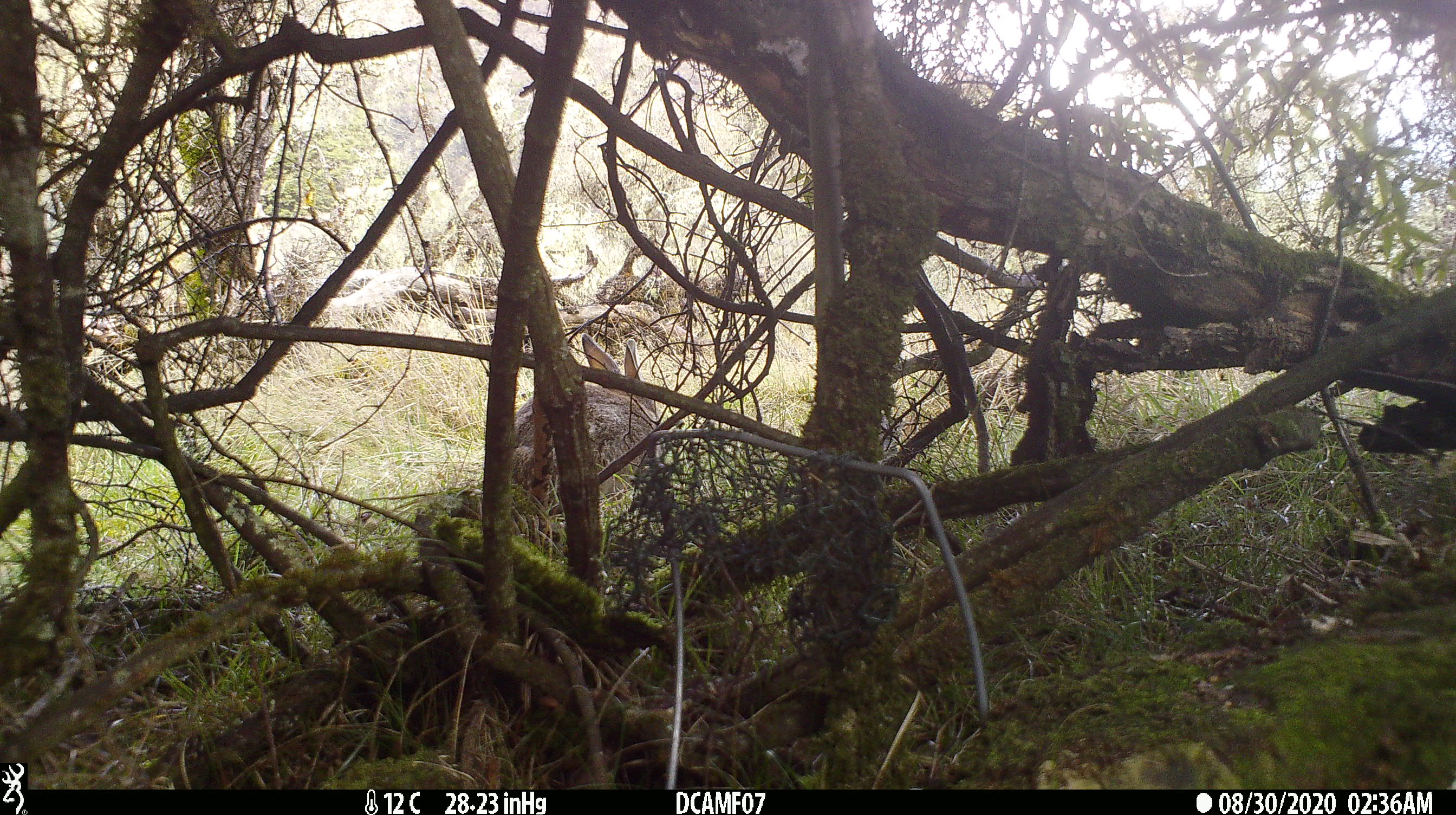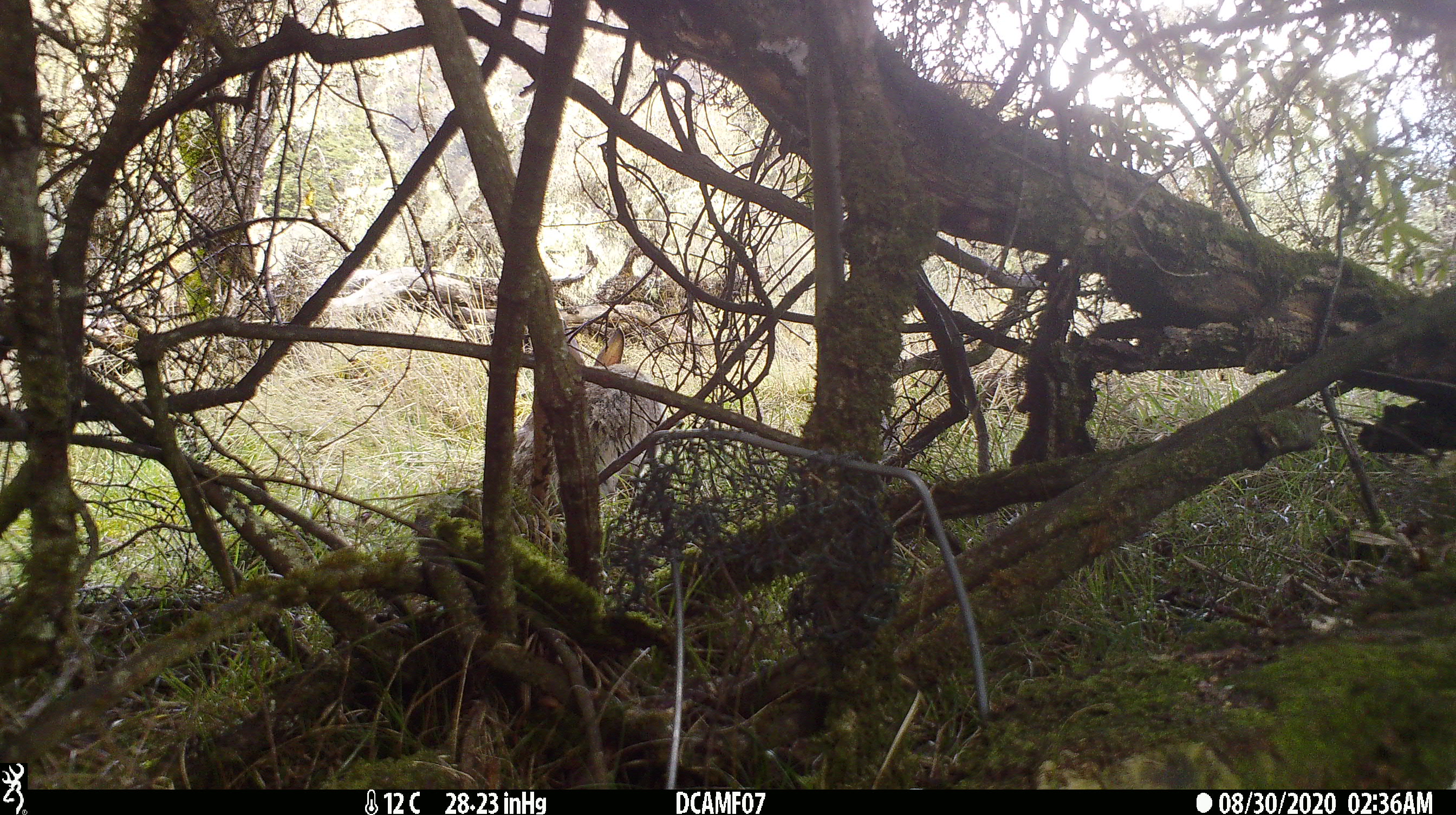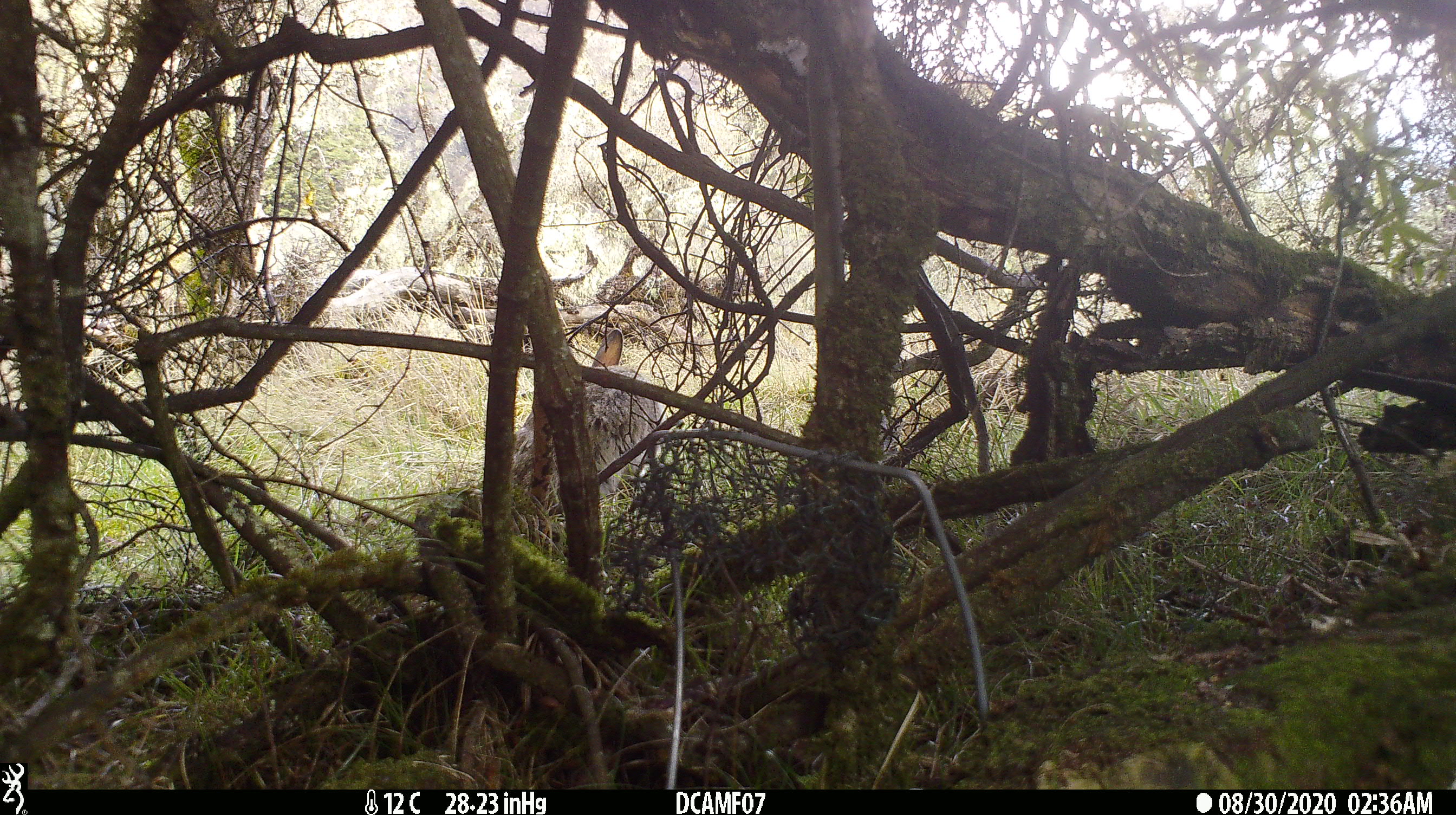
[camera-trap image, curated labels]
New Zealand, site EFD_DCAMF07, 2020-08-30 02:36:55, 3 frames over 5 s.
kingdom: Animalia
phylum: Chordata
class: Mammalia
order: Lagomorpha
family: Leporidae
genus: Oryctolagus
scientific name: Oryctolagus cuniculus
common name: european rabbit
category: rabbit